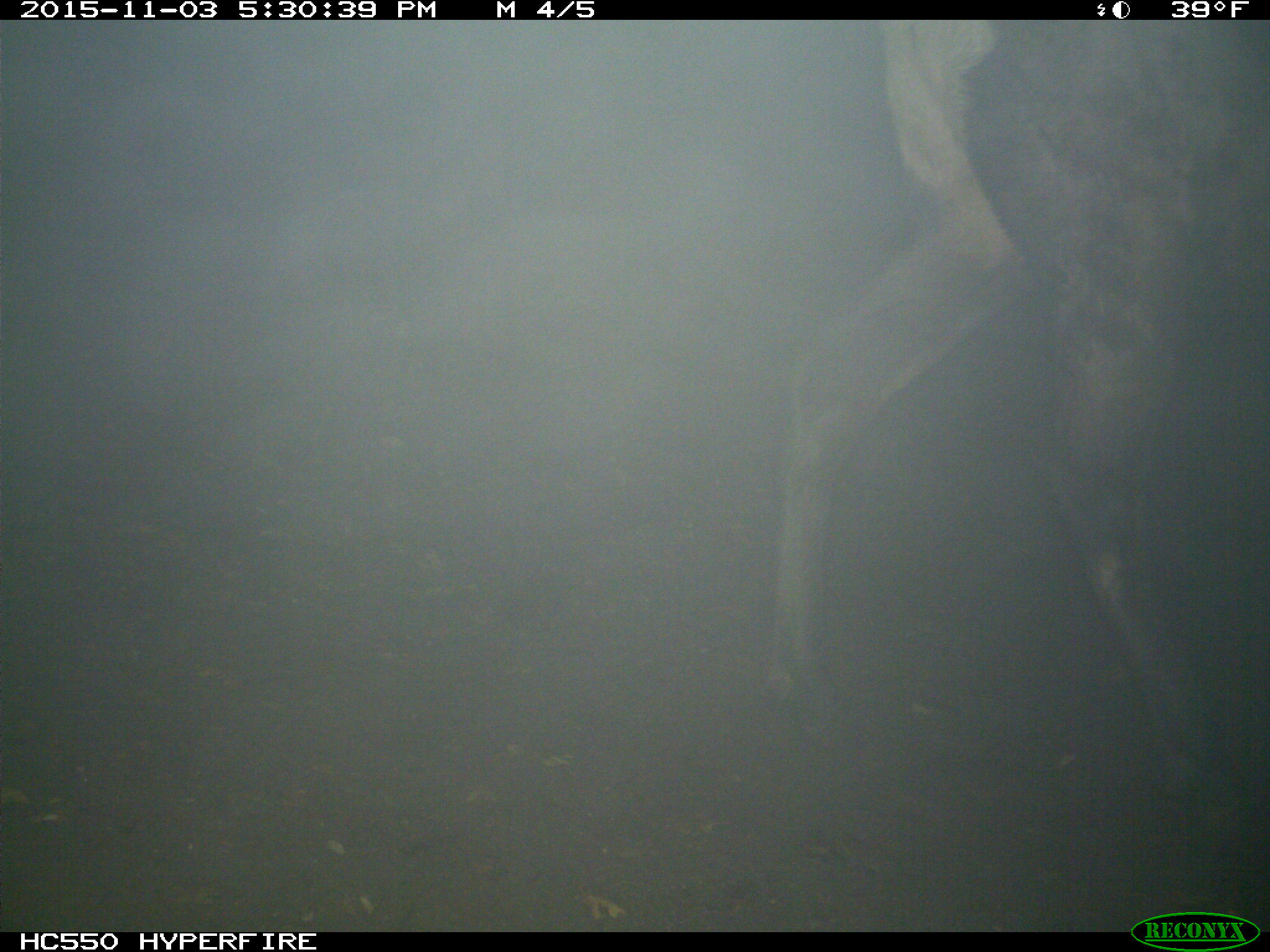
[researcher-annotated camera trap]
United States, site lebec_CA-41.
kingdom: Animalia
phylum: Chordata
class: Mammalia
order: Artiodactyla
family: Cervidae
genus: Cervus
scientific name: Cervus canadensis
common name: elk